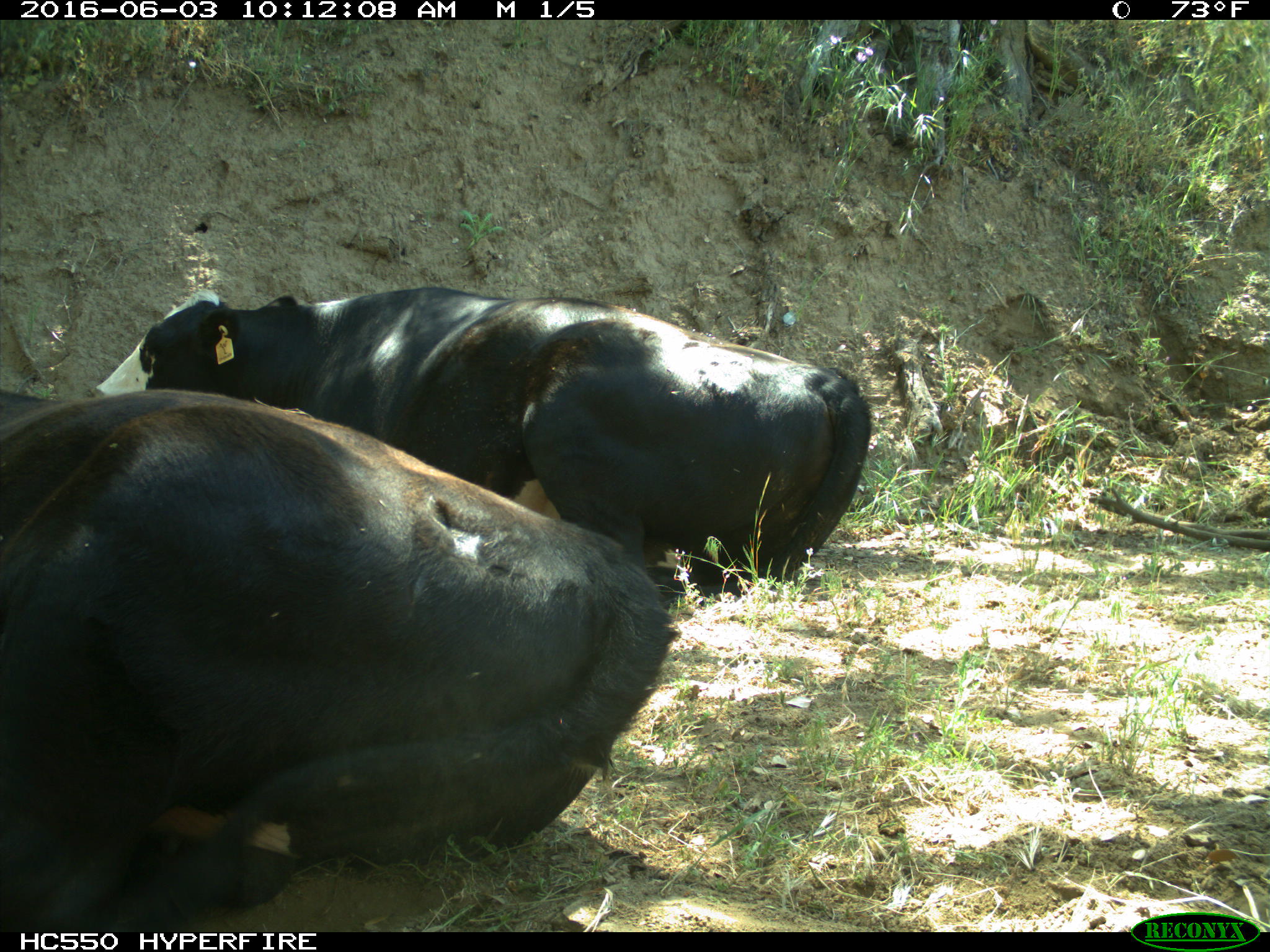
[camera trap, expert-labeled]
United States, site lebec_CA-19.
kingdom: Animalia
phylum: Chordata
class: Mammalia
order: Artiodactyla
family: Bovidae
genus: Bos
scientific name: Bos taurus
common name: domestic cow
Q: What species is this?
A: Bos taurus (domestic cow).